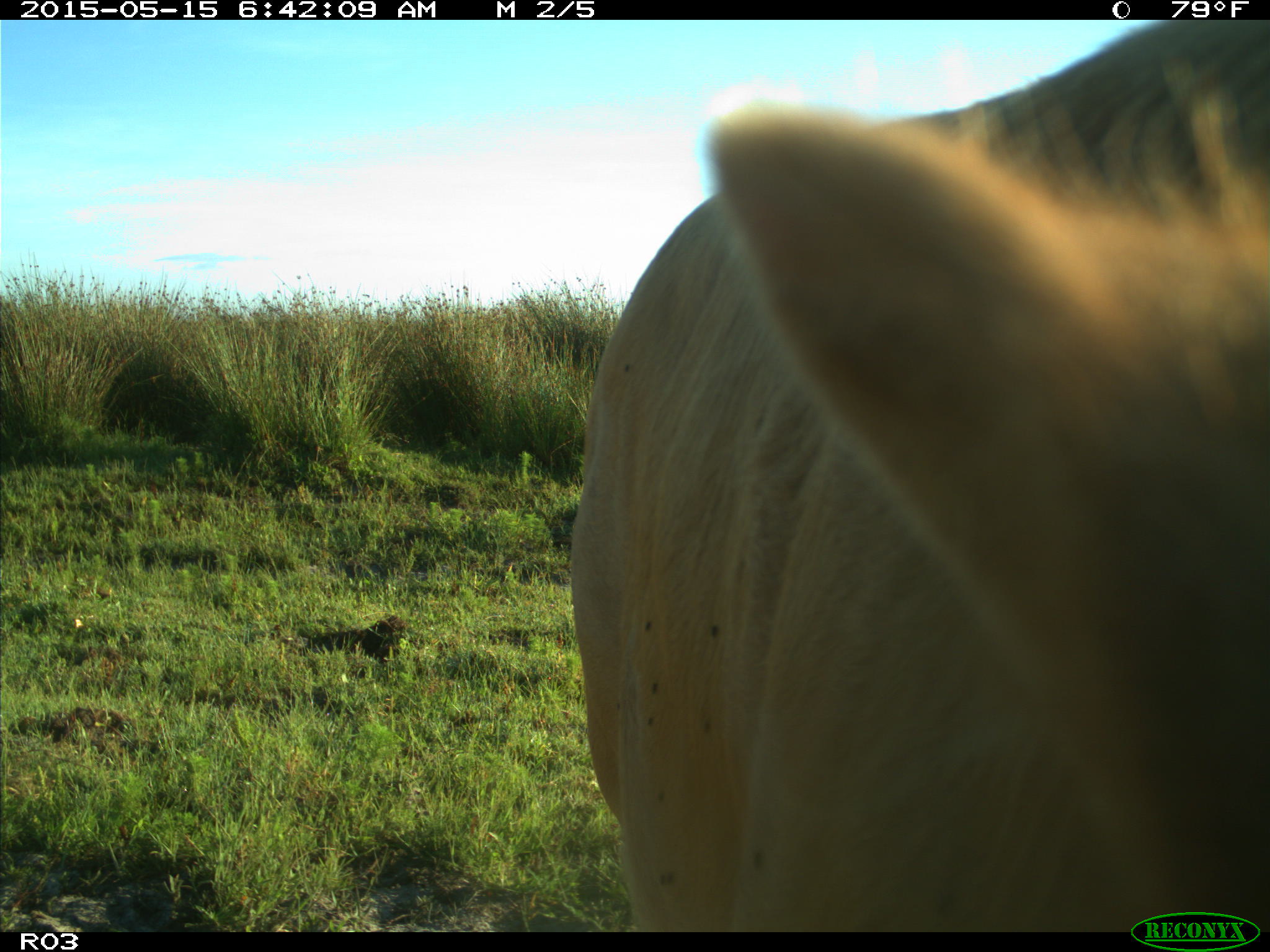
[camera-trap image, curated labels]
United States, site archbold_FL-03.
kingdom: Animalia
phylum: Chordata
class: Mammalia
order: Artiodactyla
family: Bovidae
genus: Bos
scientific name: Bos taurus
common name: domestic cow